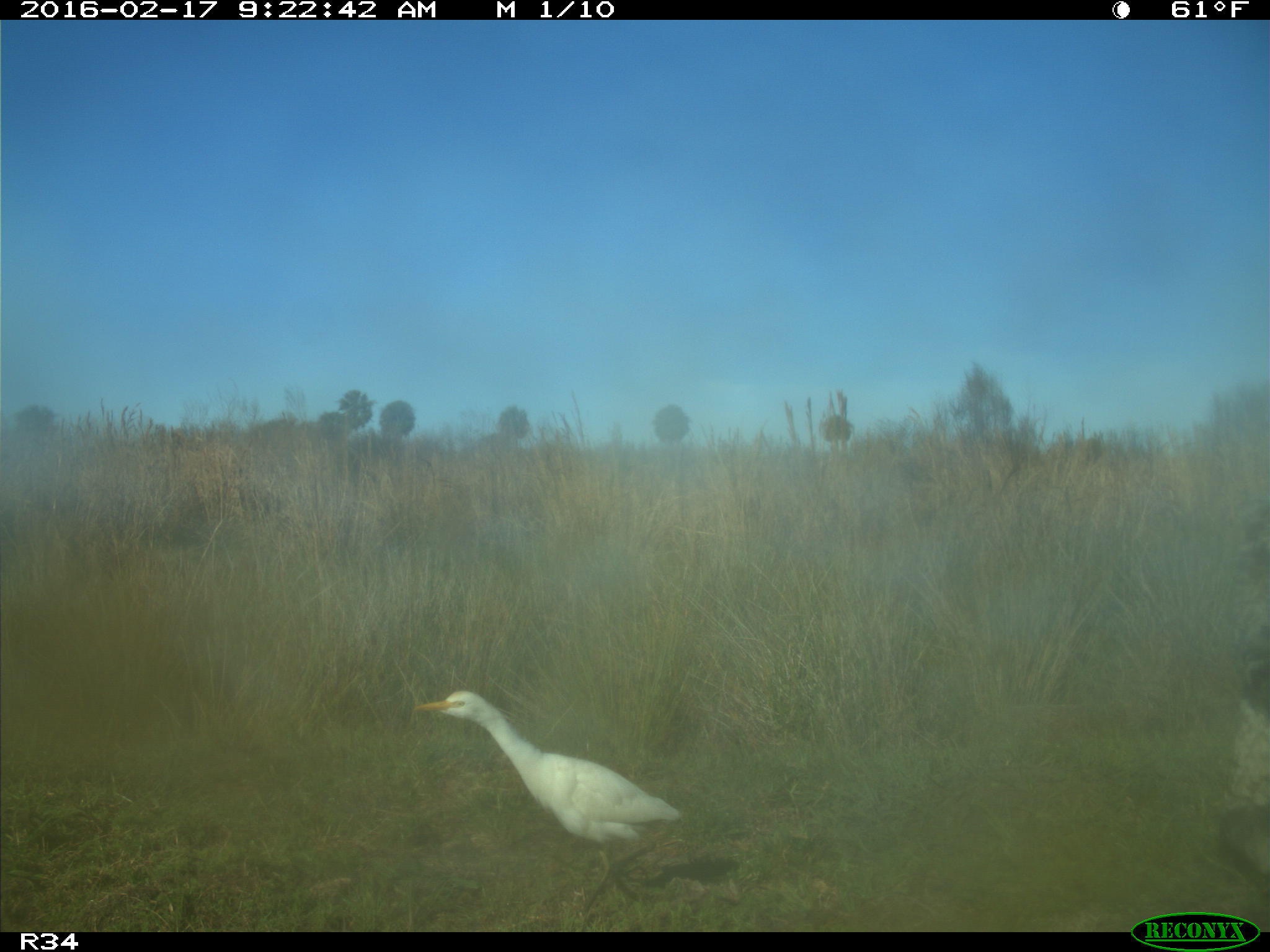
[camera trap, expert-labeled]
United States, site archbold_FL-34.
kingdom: Animalia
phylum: Chordata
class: Mammalia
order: Artiodactyla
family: Bovidae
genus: Bos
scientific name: Bos taurus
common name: domestic cow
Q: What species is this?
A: Bos taurus (domestic cow).